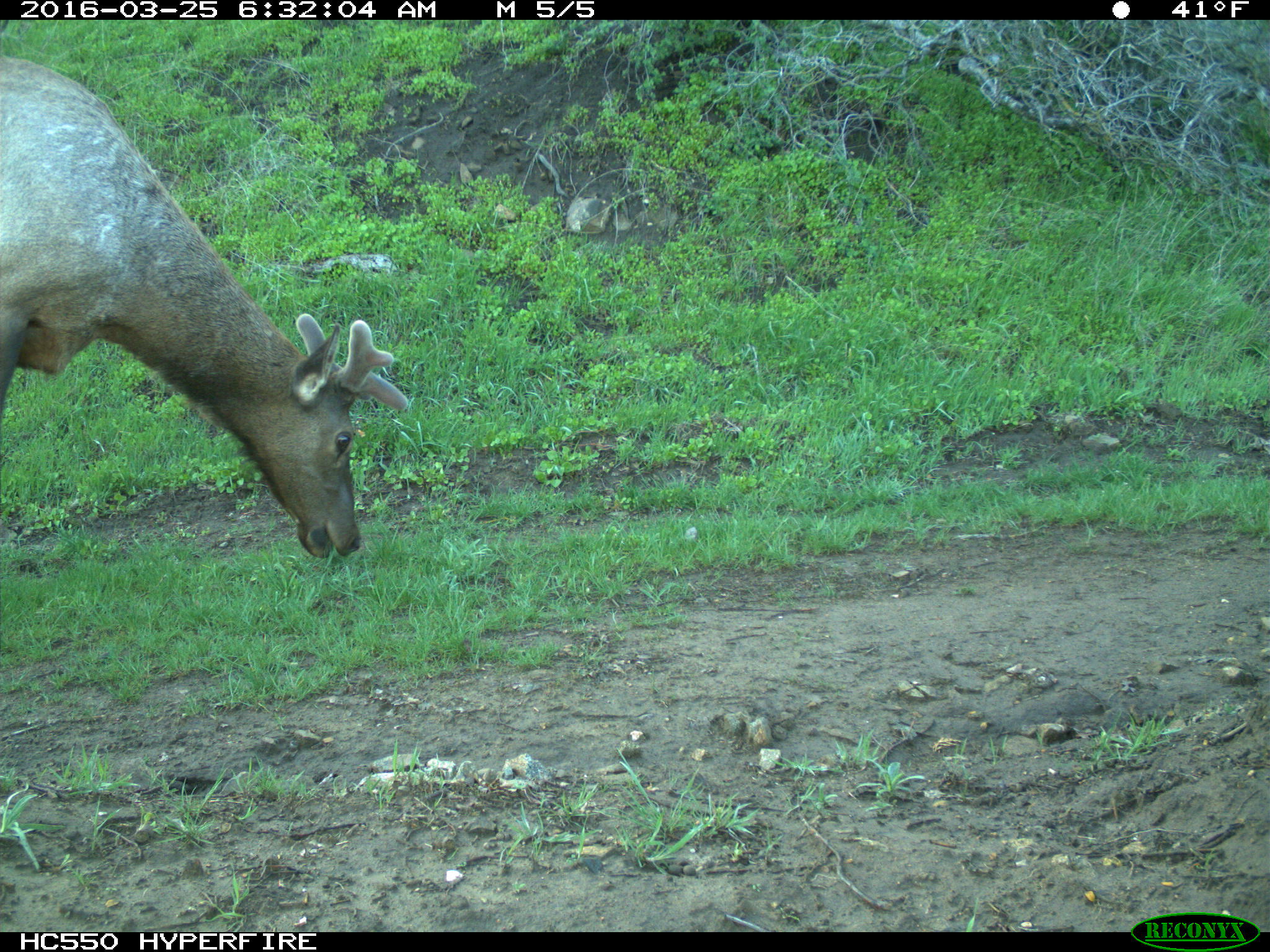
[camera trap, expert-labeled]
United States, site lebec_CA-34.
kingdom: Animalia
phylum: Chordata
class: Mammalia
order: Artiodactyla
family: Cervidae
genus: Cervus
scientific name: Cervus canadensis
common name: elk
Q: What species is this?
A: Cervus canadensis (elk).